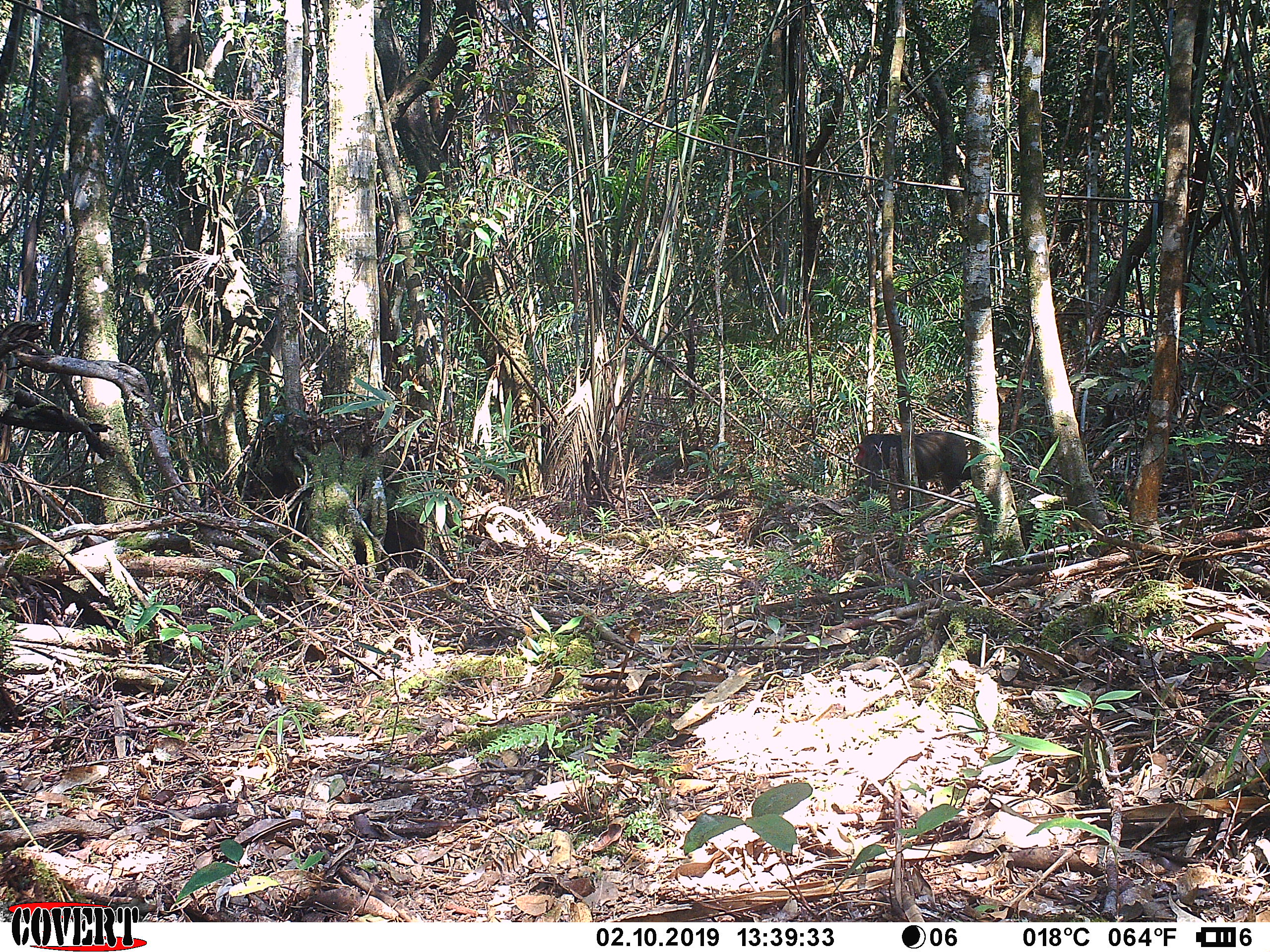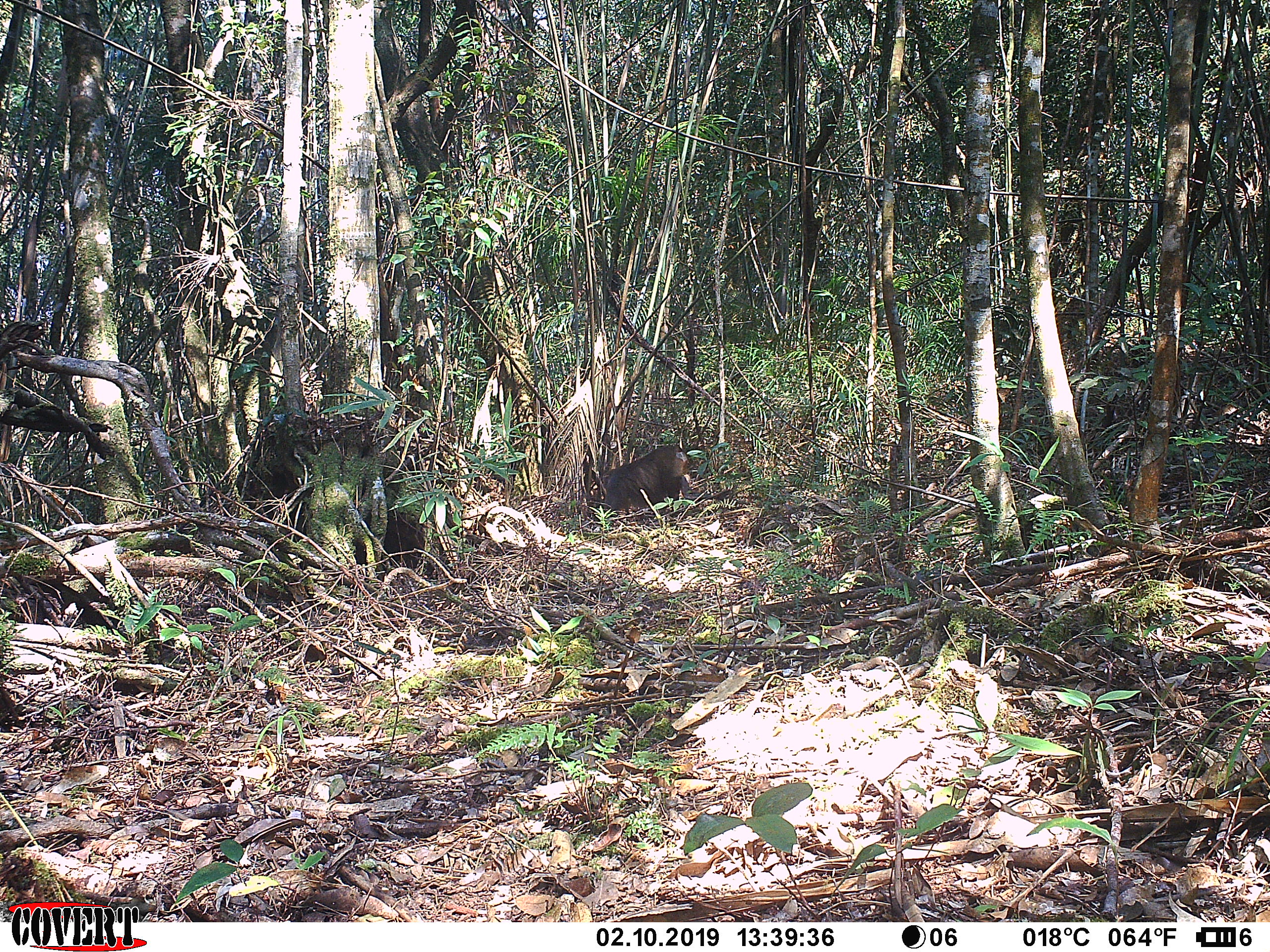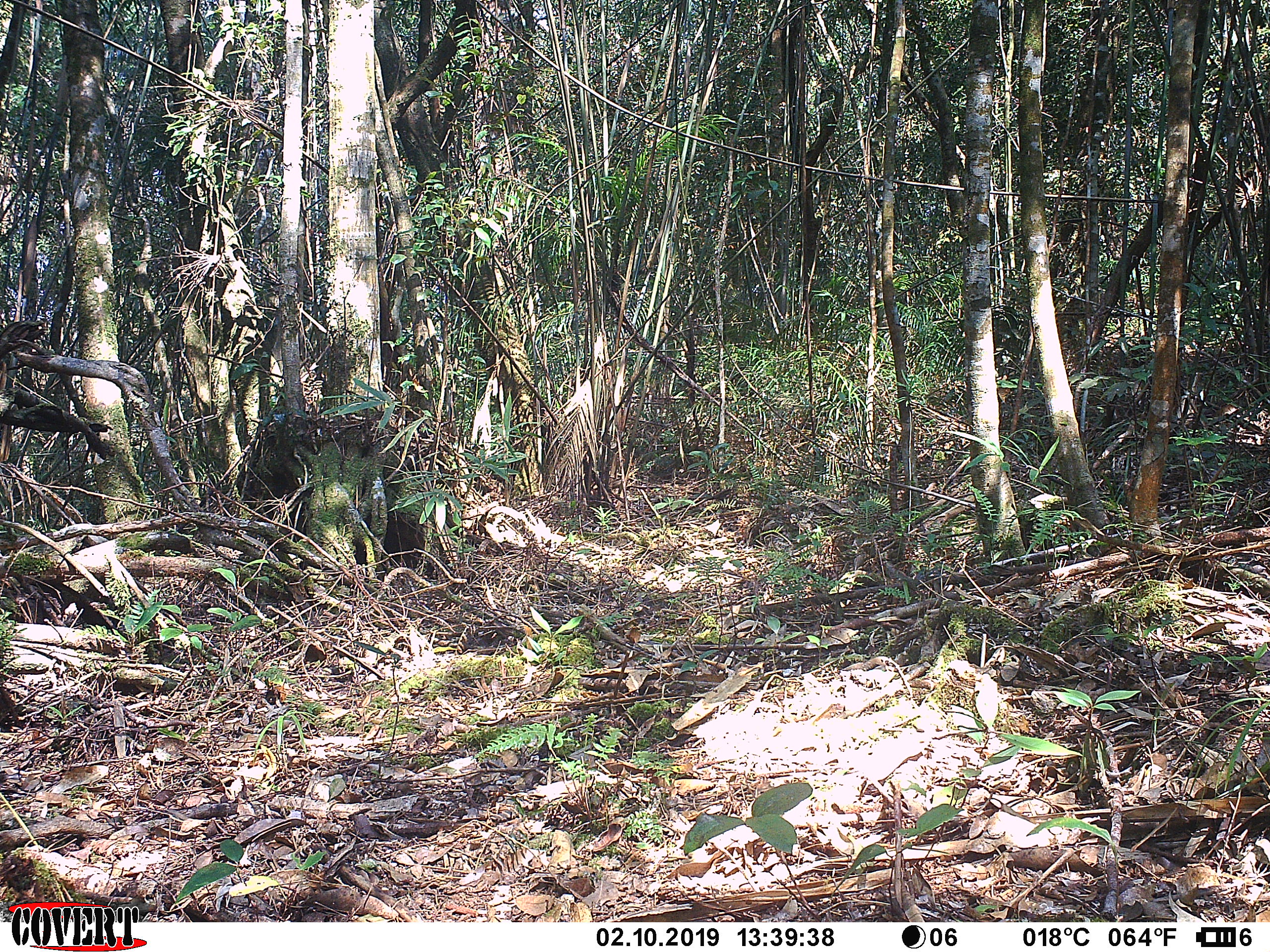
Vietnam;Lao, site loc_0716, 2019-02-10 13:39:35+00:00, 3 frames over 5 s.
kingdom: Animalia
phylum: Chordata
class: Mammalia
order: Primates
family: Cercopithecidae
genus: Macaca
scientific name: Macaca arctoides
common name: stump-tailed macaque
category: stump tailed macaque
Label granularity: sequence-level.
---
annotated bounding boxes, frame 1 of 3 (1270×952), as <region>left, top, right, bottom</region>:
stump tailed macaque: <region>852, 430, 971, 510</region>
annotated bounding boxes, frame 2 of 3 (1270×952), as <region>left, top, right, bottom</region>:
stump tailed macaque: <region>601, 444, 687, 520</region>